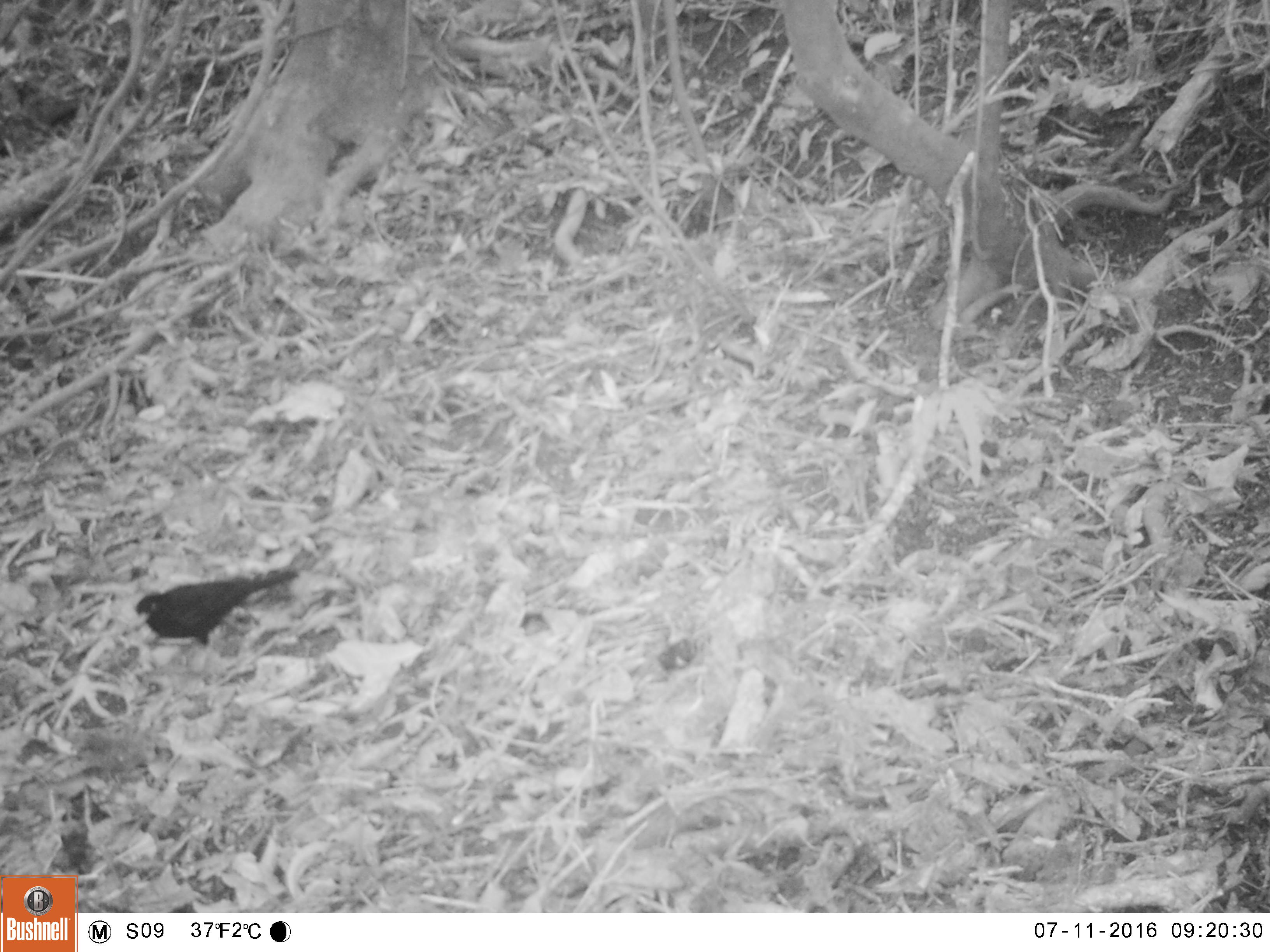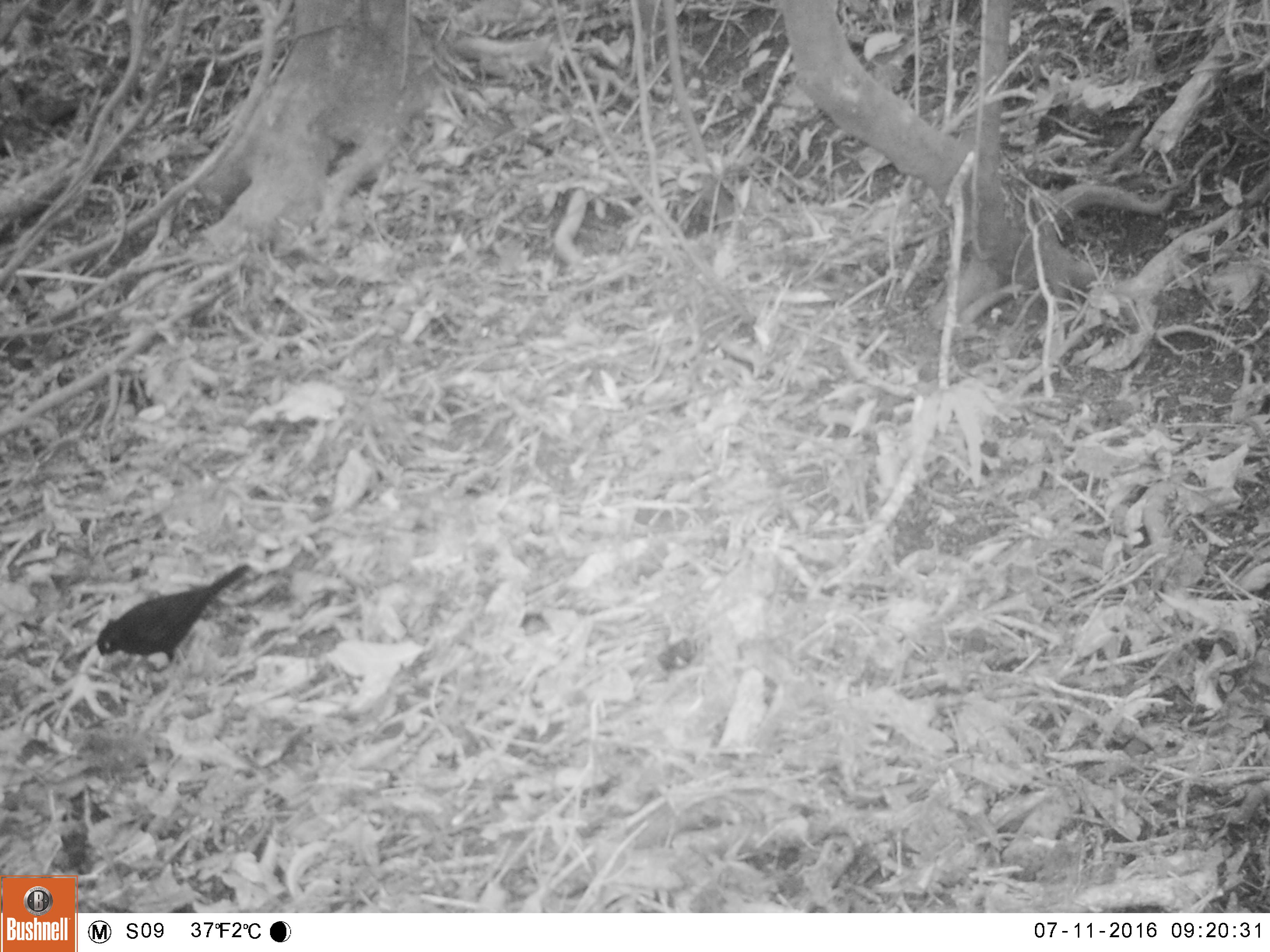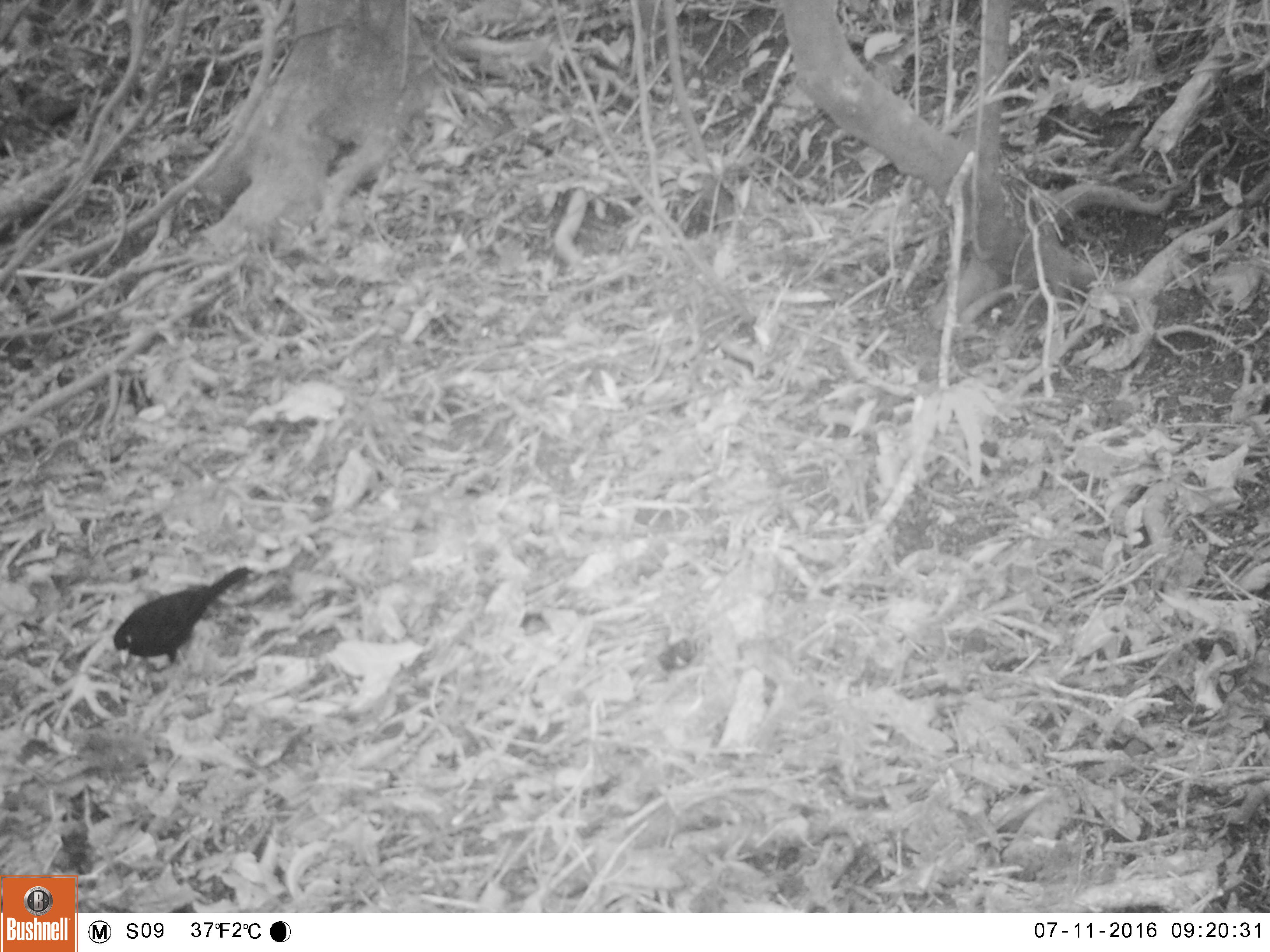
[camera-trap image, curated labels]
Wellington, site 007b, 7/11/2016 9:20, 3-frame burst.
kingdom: Animalia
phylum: Chordata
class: Aves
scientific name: Aves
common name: bird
Bird (Aves).